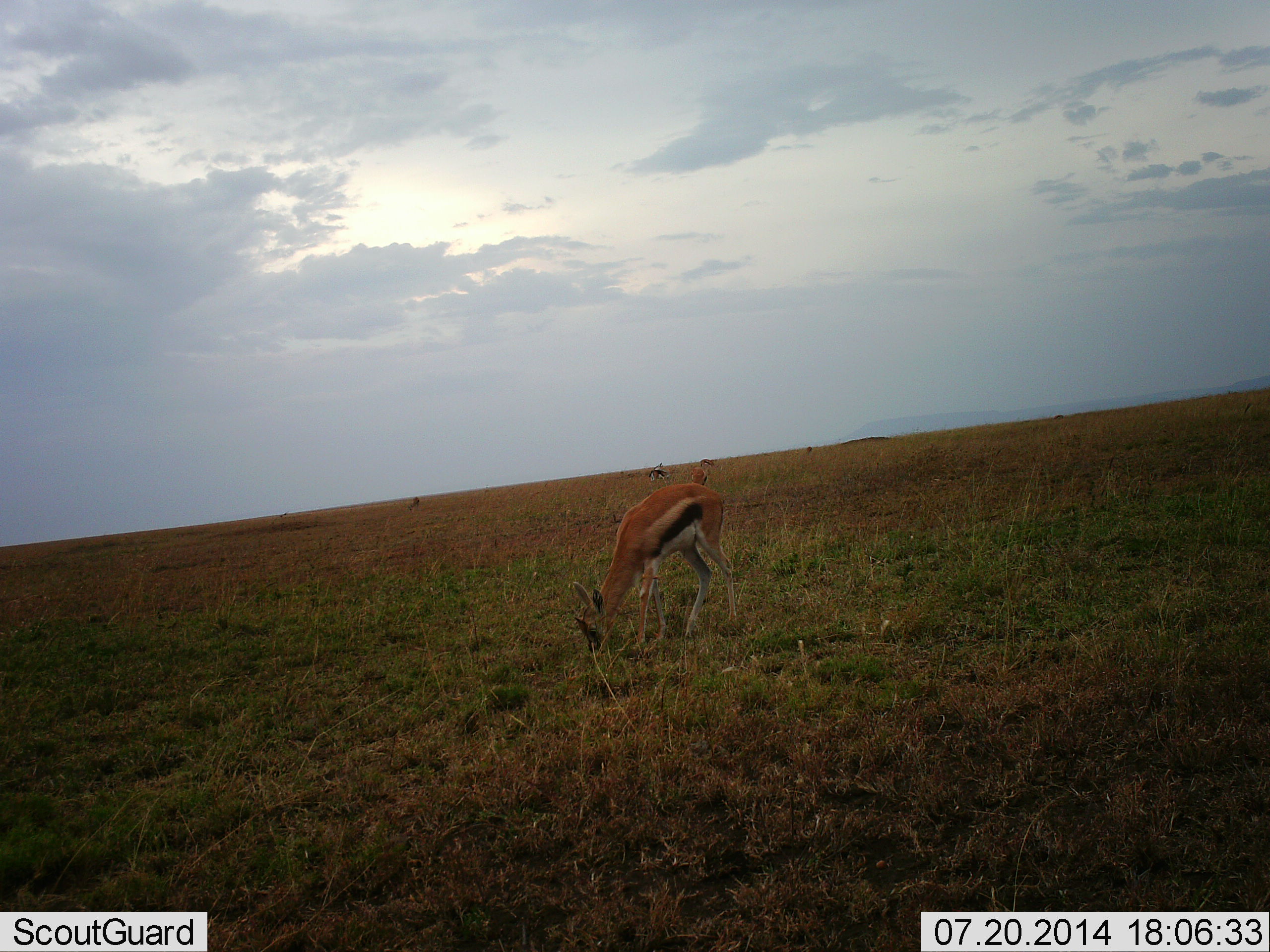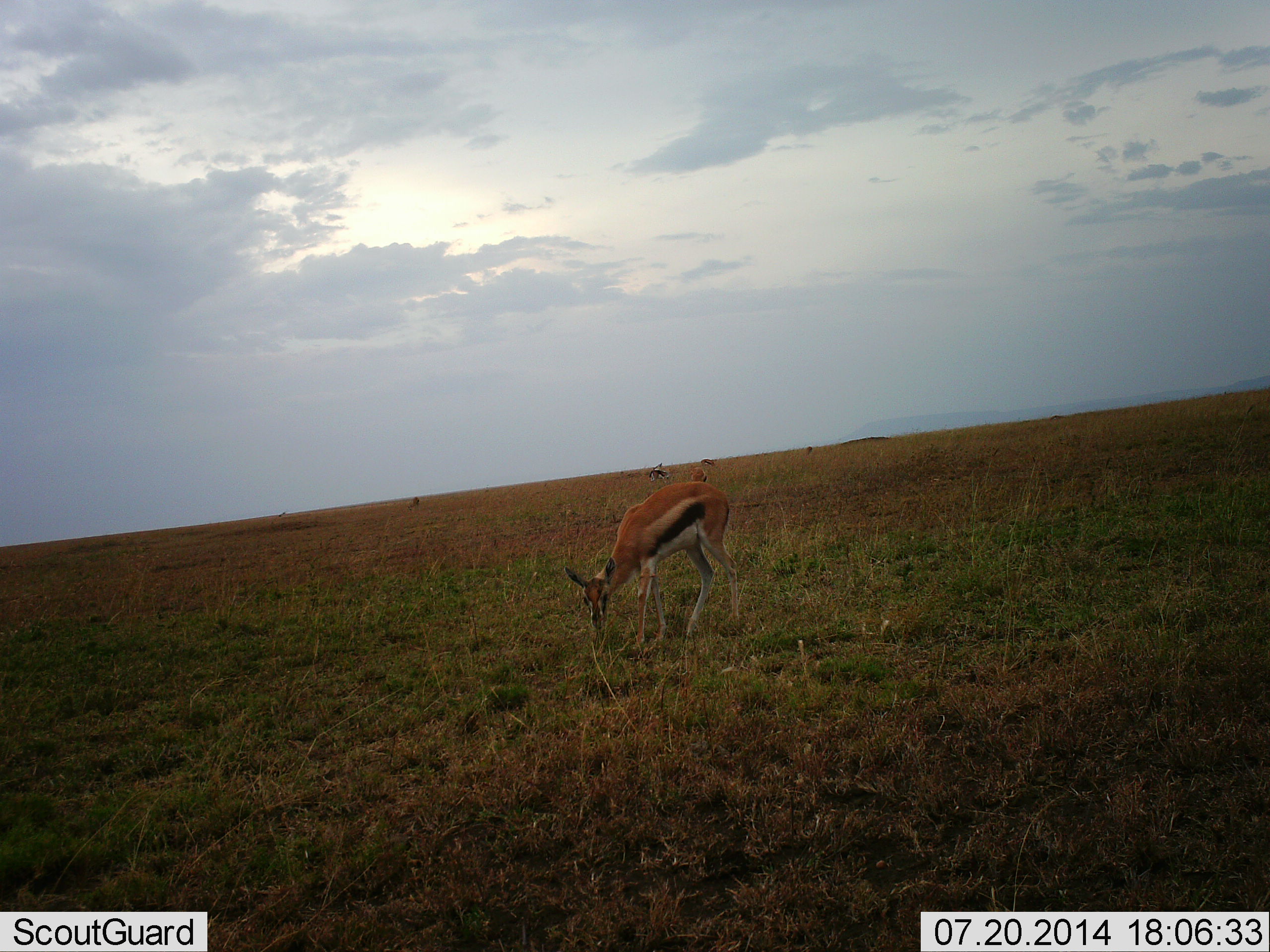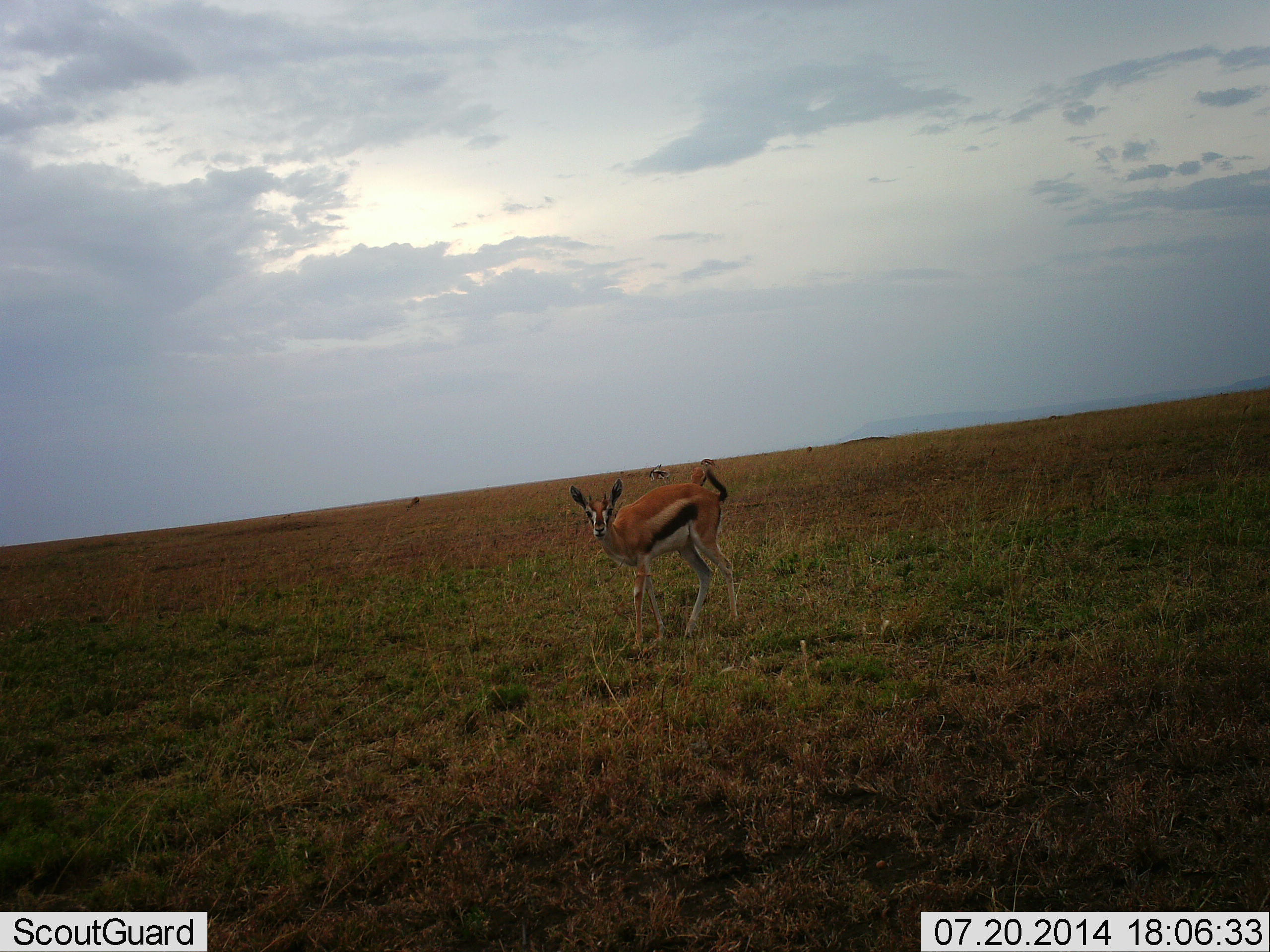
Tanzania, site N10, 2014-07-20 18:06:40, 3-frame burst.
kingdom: Animalia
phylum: Chordata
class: Mammalia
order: Artiodactyla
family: Bovidae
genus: Eudorcas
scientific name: Eudorcas thomsonii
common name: thomson's gazelle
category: gazellethomsons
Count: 2.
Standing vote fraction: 40%.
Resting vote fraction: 0%.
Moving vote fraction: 10%.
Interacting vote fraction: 0%.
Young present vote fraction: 0%.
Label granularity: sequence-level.